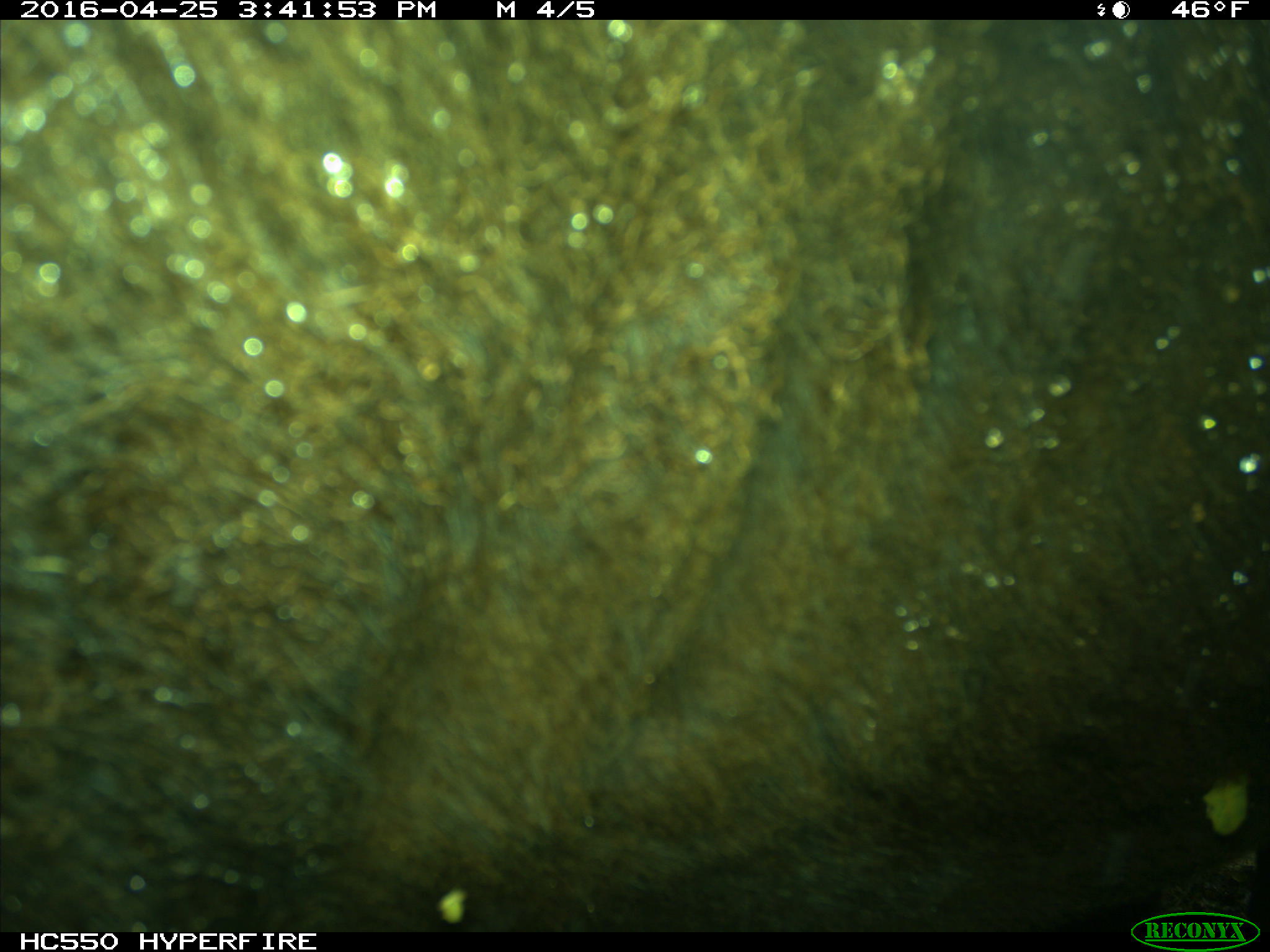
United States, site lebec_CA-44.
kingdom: Animalia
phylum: Chordata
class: Mammalia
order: Artiodactyla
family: Bovidae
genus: Bos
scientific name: Bos taurus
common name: domestic cow